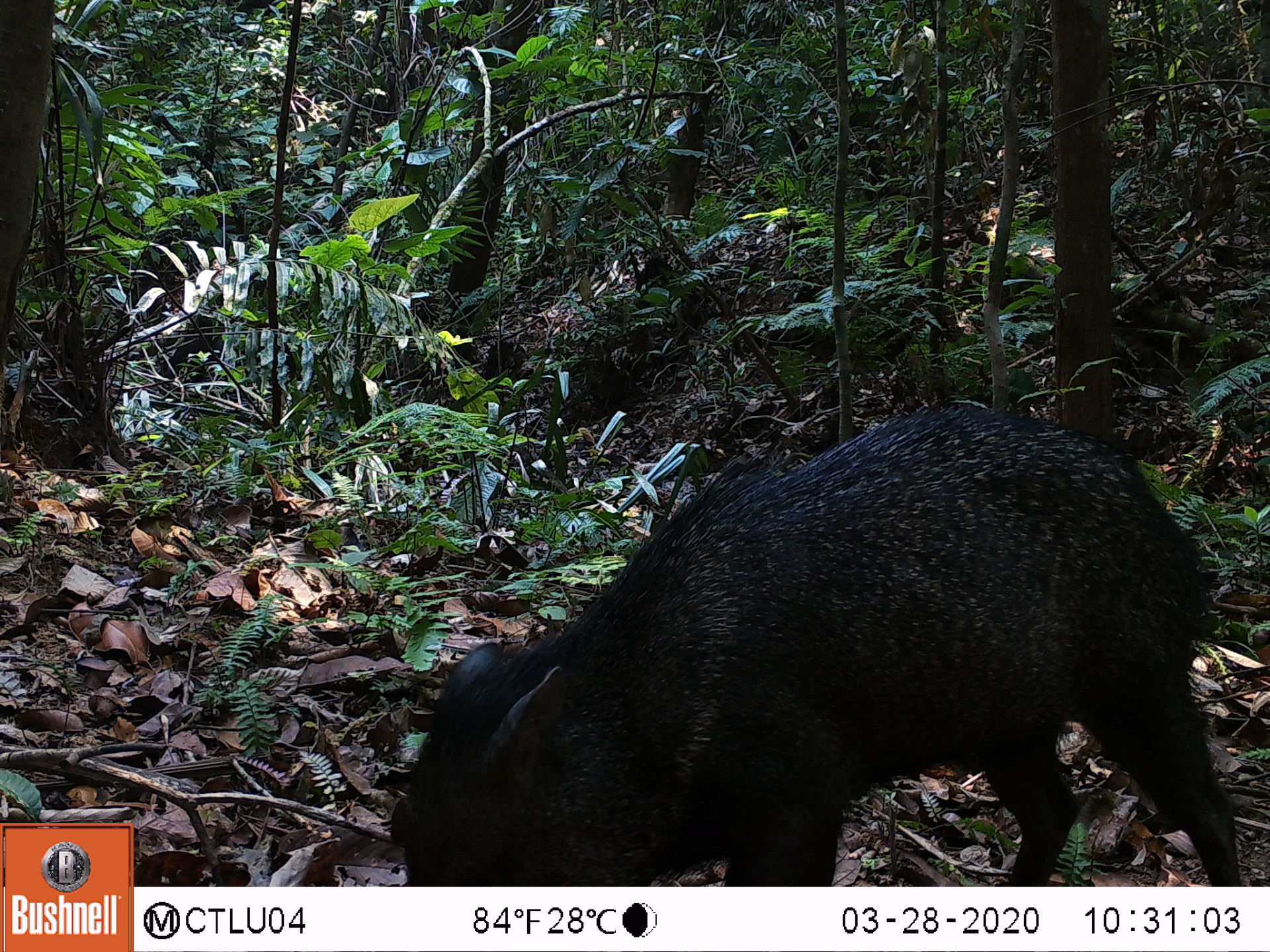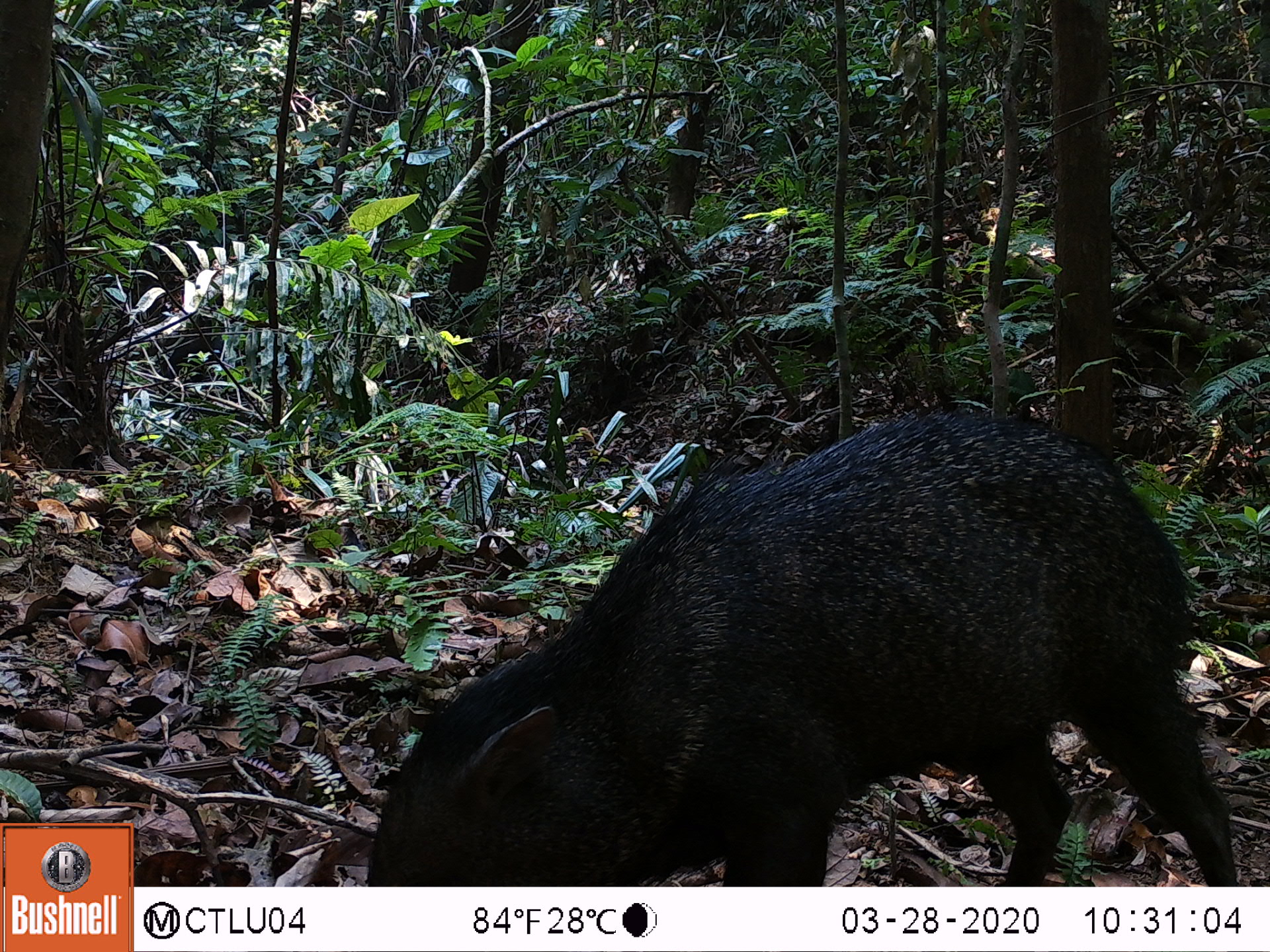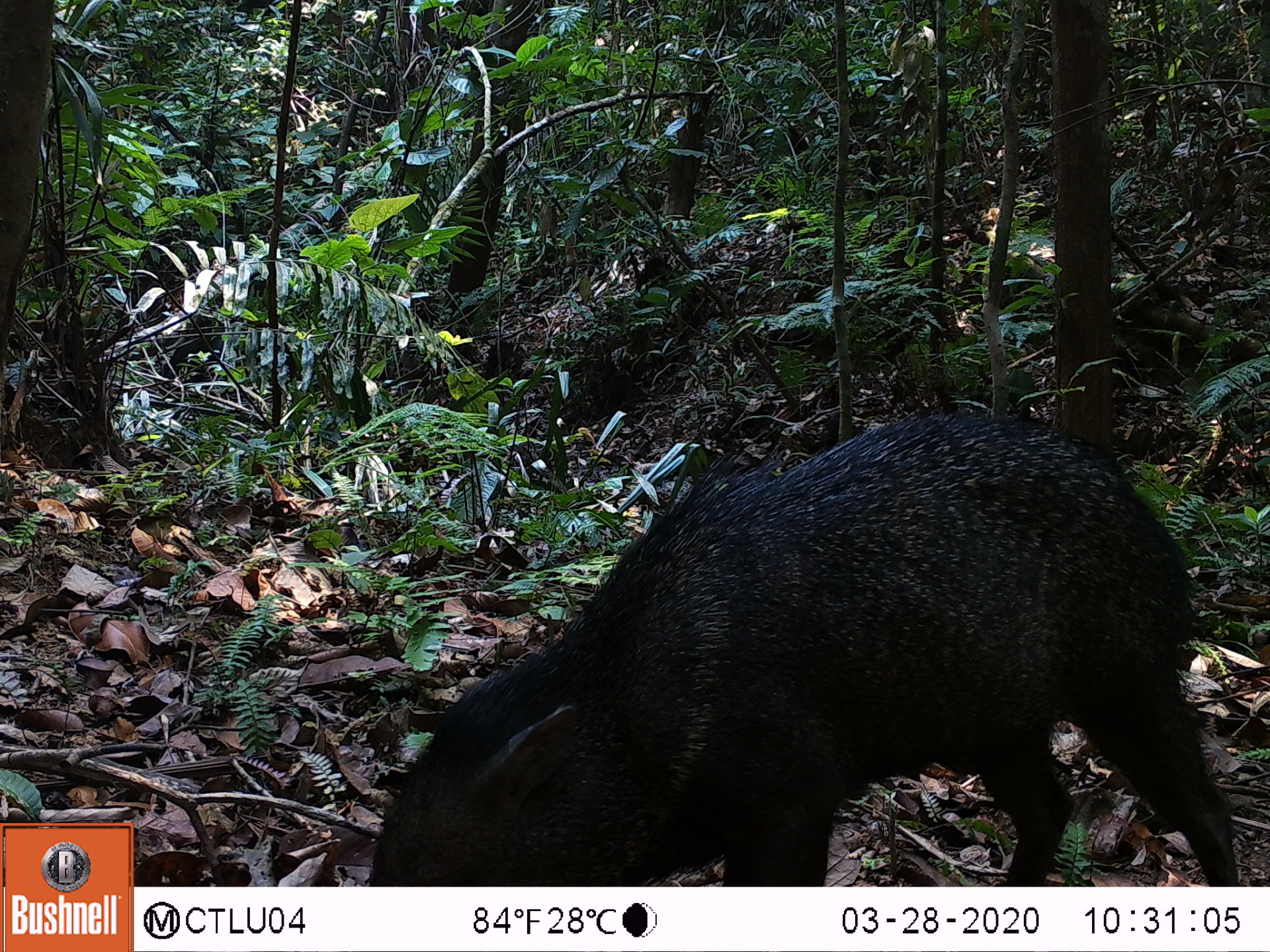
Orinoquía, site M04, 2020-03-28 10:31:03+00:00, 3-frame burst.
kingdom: Animalia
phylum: Chordata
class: Mammalia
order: Artiodactyla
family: Tayassuidae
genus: Pecari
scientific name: Pecari tajacu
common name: collared peccary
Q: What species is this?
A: Collared peccary (Pecari tajacu).